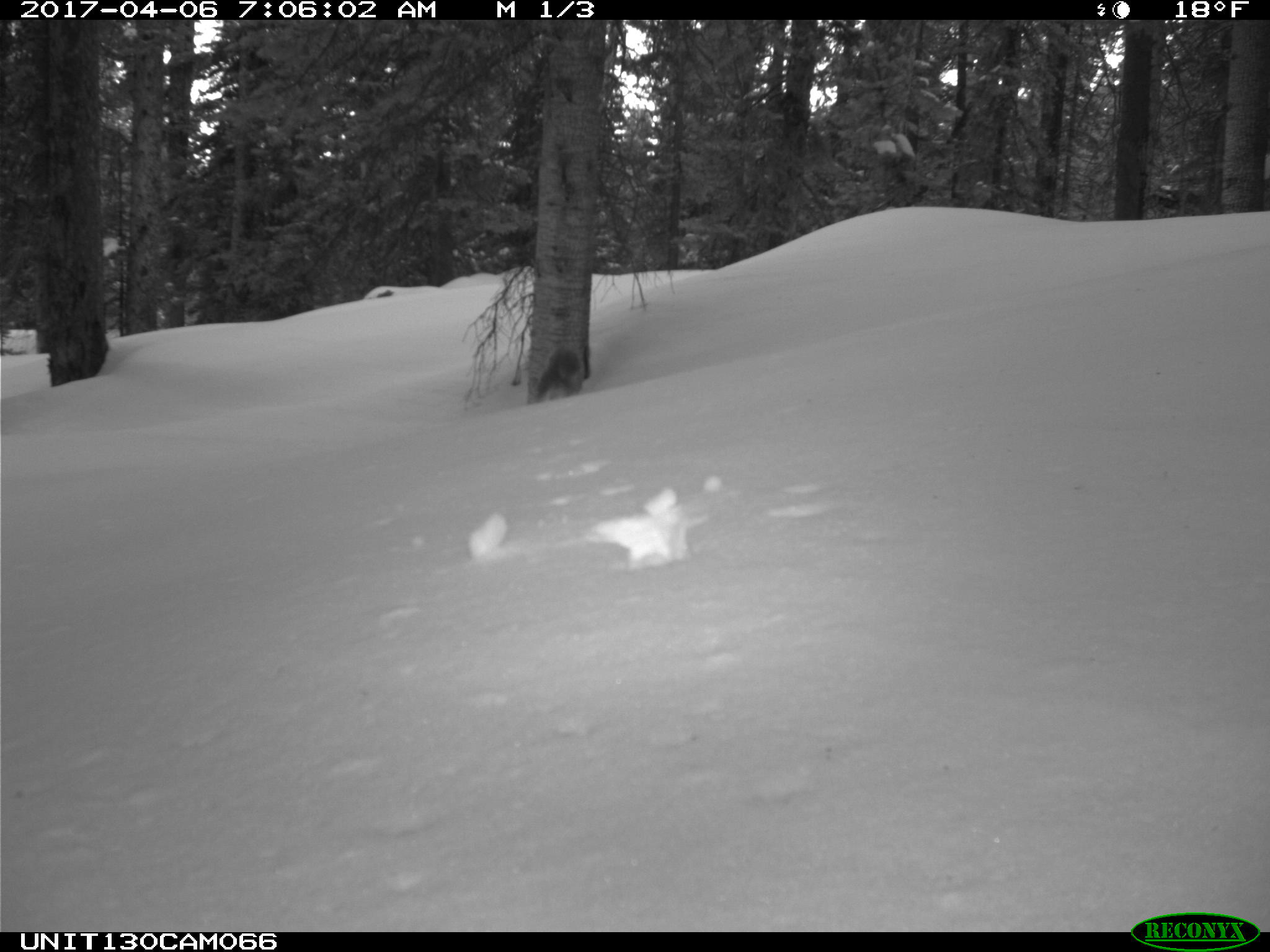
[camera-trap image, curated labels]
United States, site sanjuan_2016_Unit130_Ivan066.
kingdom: Animalia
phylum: Chordata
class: Mammalia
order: Rodentia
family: Sciuridae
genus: Tamiasciurus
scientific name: Tamiasciurus hudsonicus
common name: american red squirrel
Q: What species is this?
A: Tamiasciurus hudsonicus (american red squirrel).